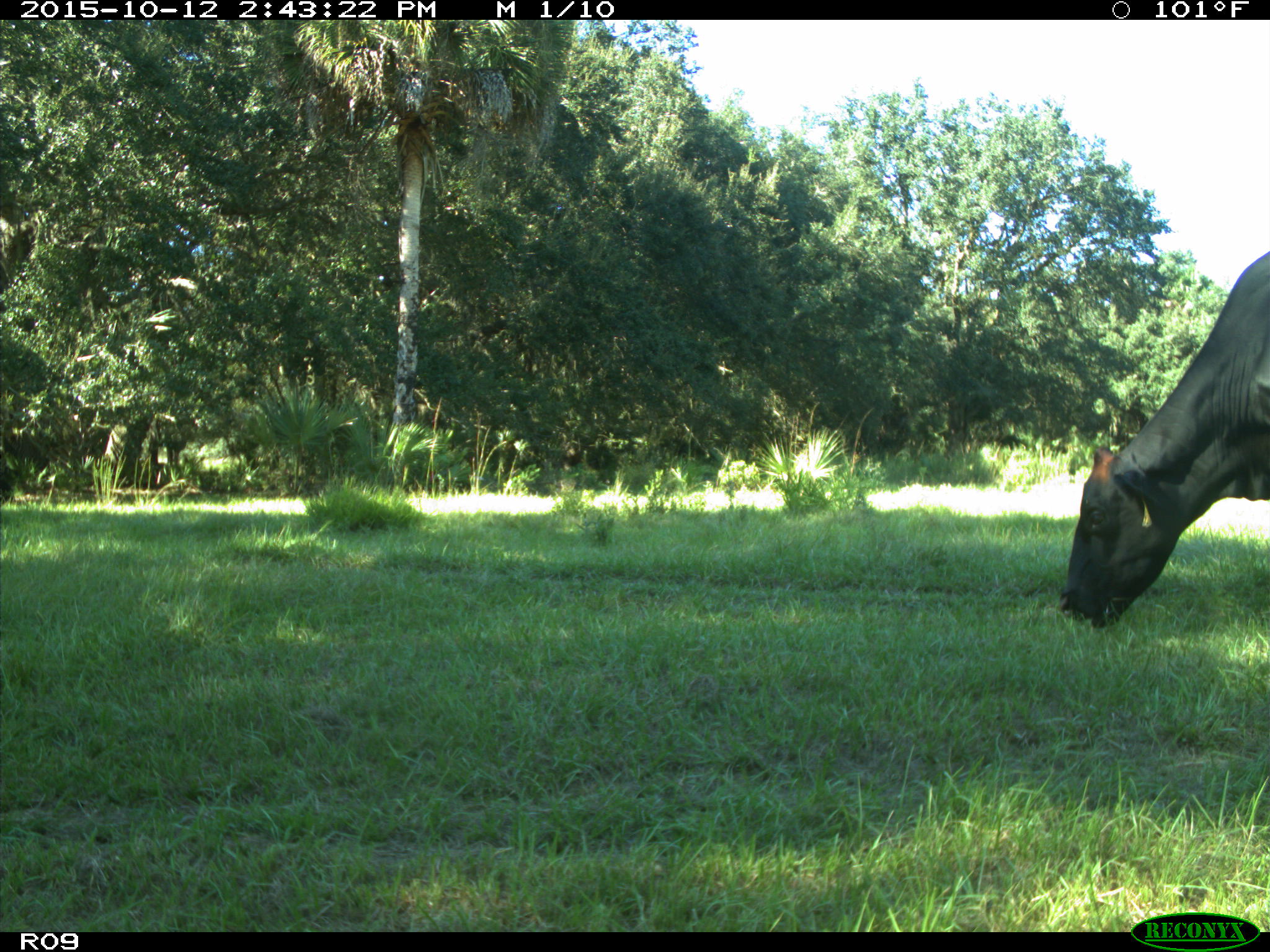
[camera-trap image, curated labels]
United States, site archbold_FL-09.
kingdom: Animalia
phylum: Chordata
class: Mammalia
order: Artiodactyla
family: Bovidae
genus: Bos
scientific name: Bos taurus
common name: domestic cow